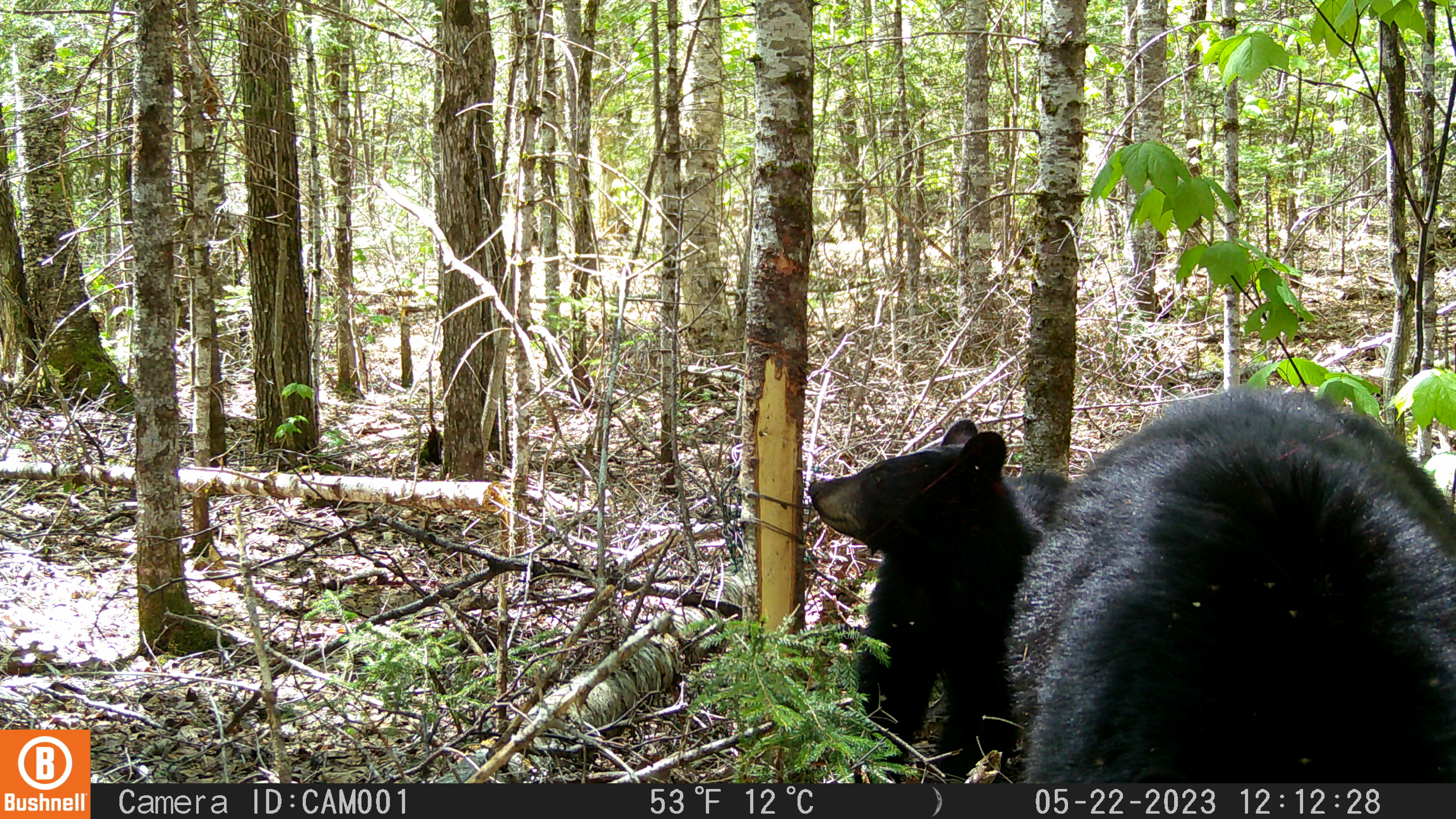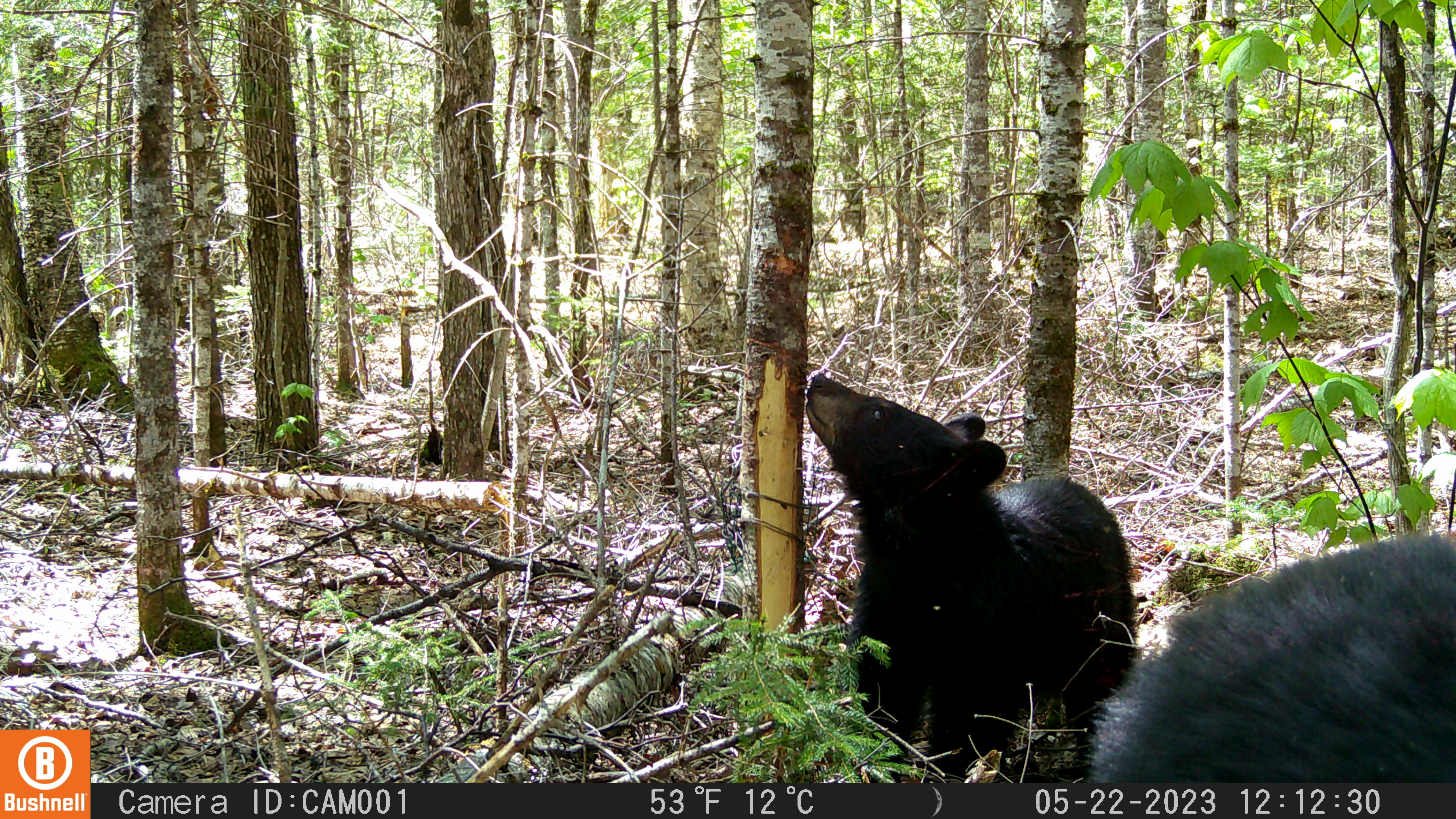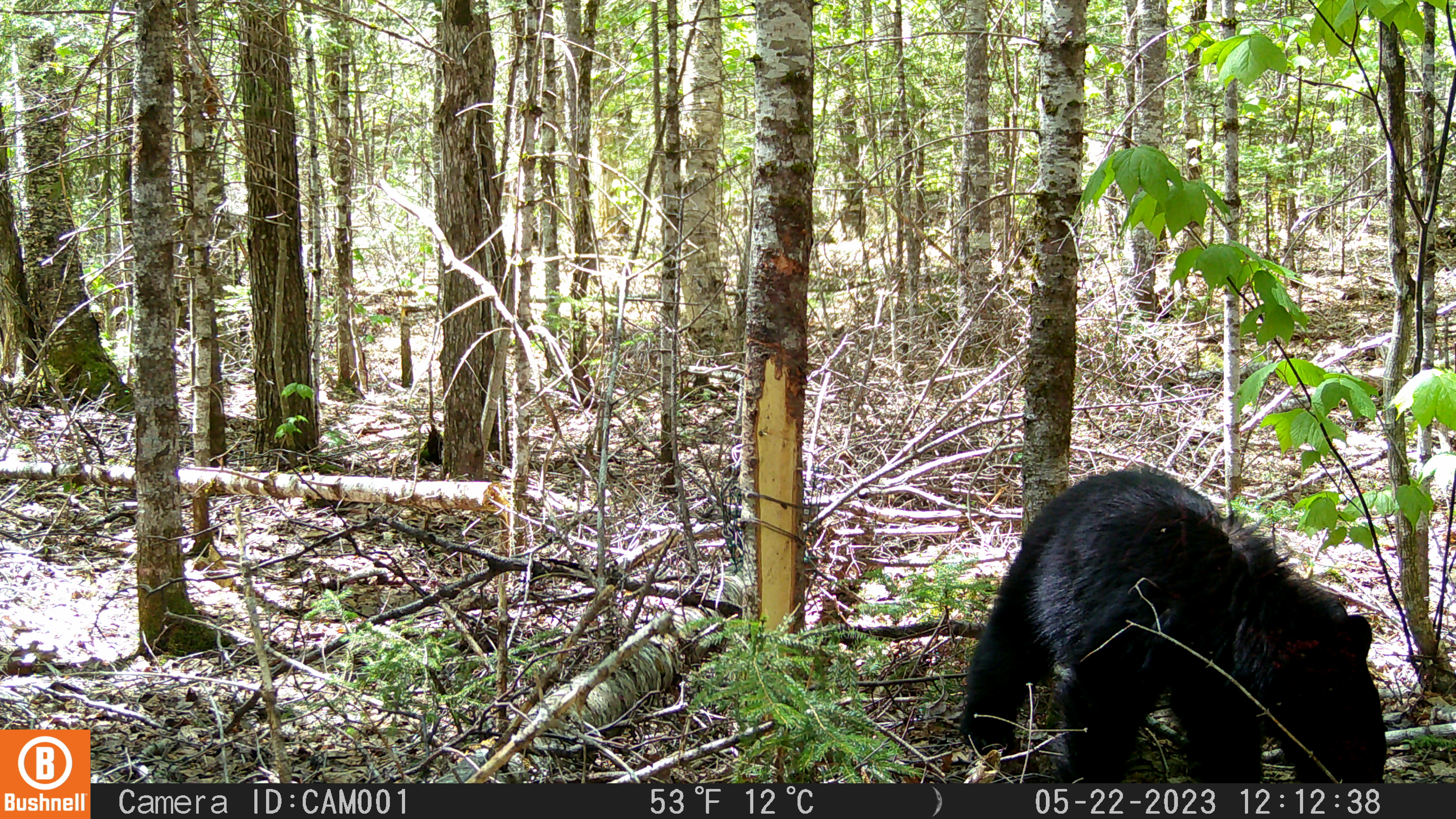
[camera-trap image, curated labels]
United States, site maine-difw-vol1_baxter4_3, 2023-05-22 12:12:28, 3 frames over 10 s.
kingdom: Animalia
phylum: Chordata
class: Mammalia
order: Carnivora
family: Ursidae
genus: Ursus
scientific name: Ursus americanus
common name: black bear